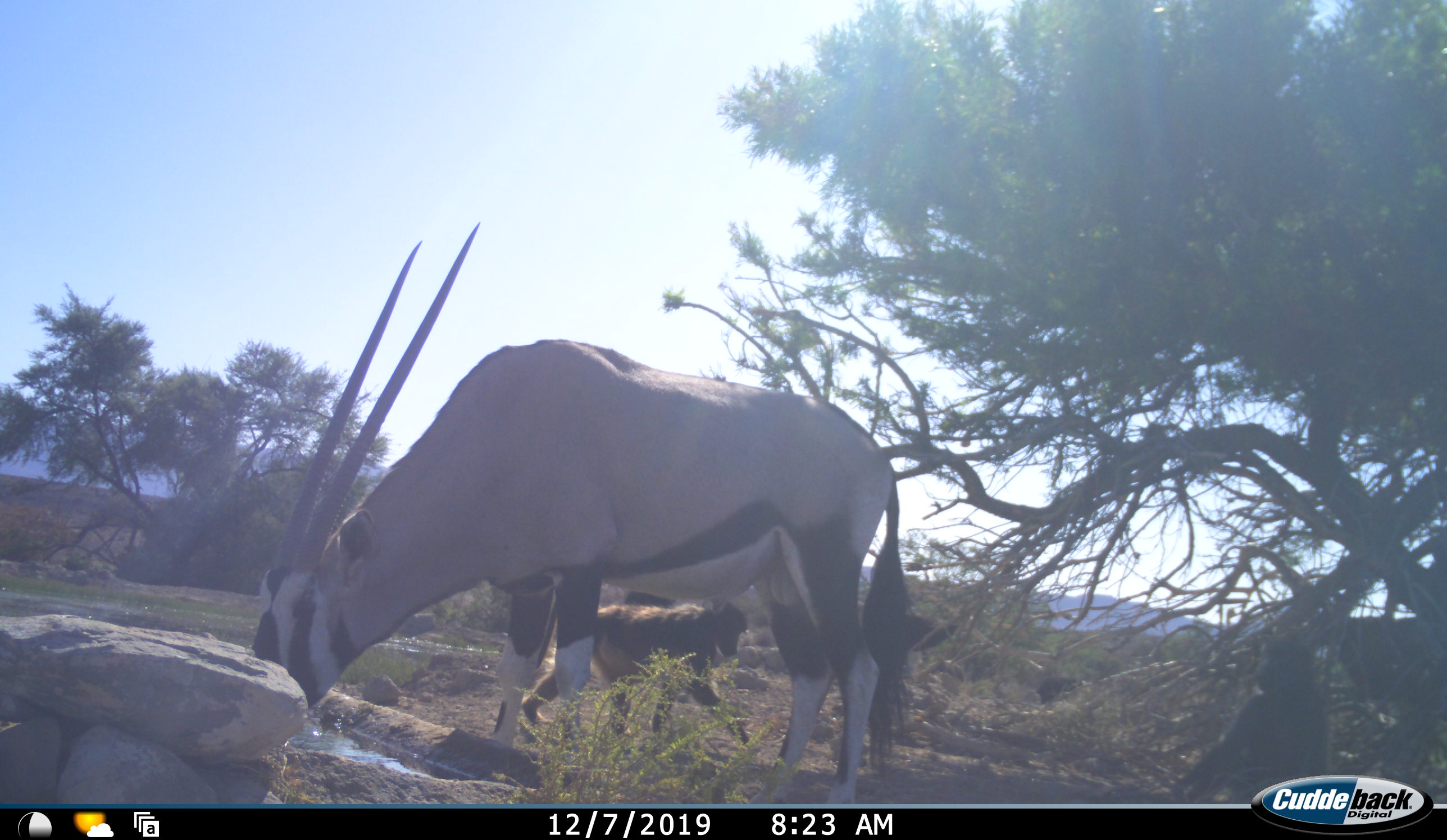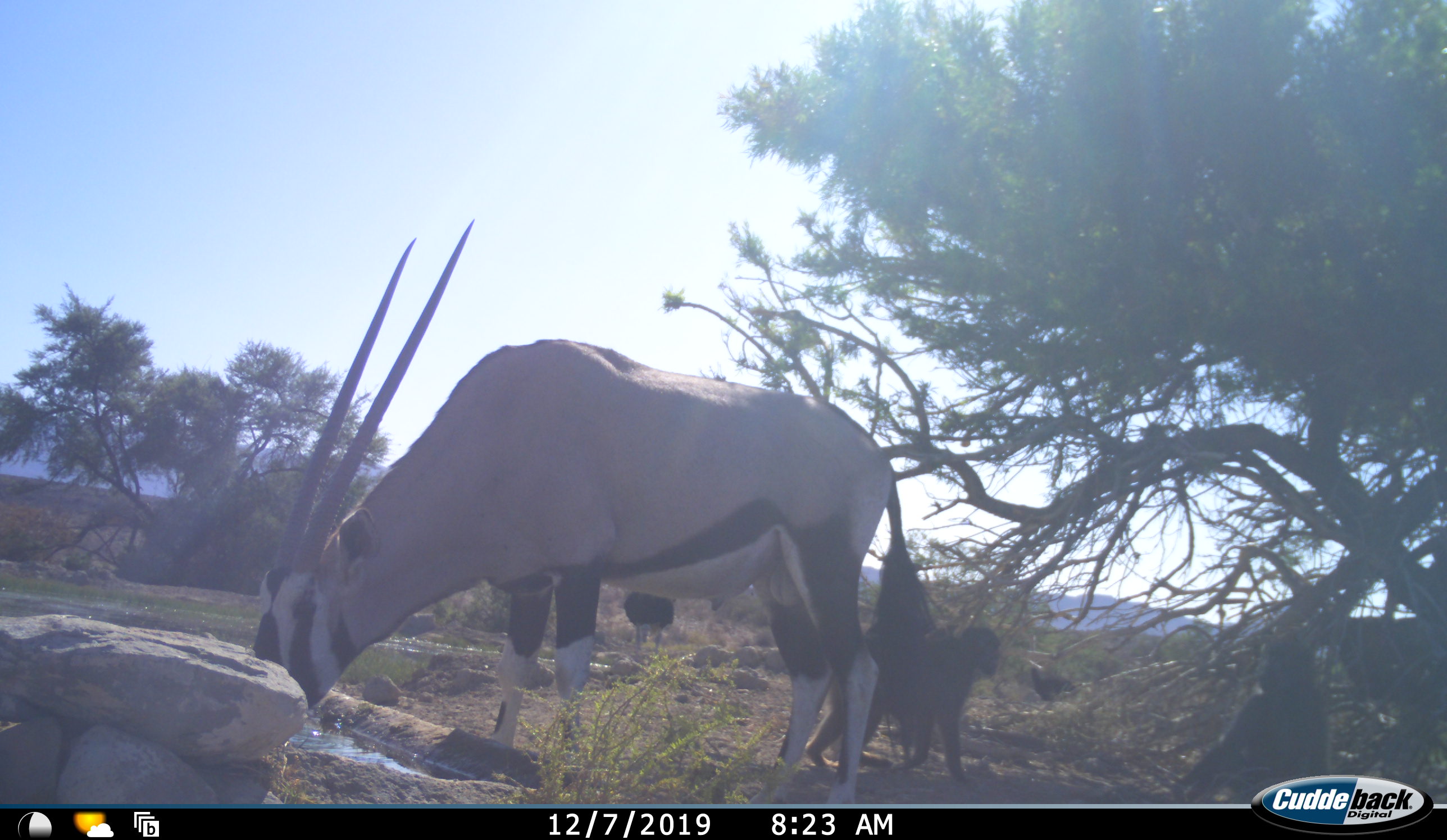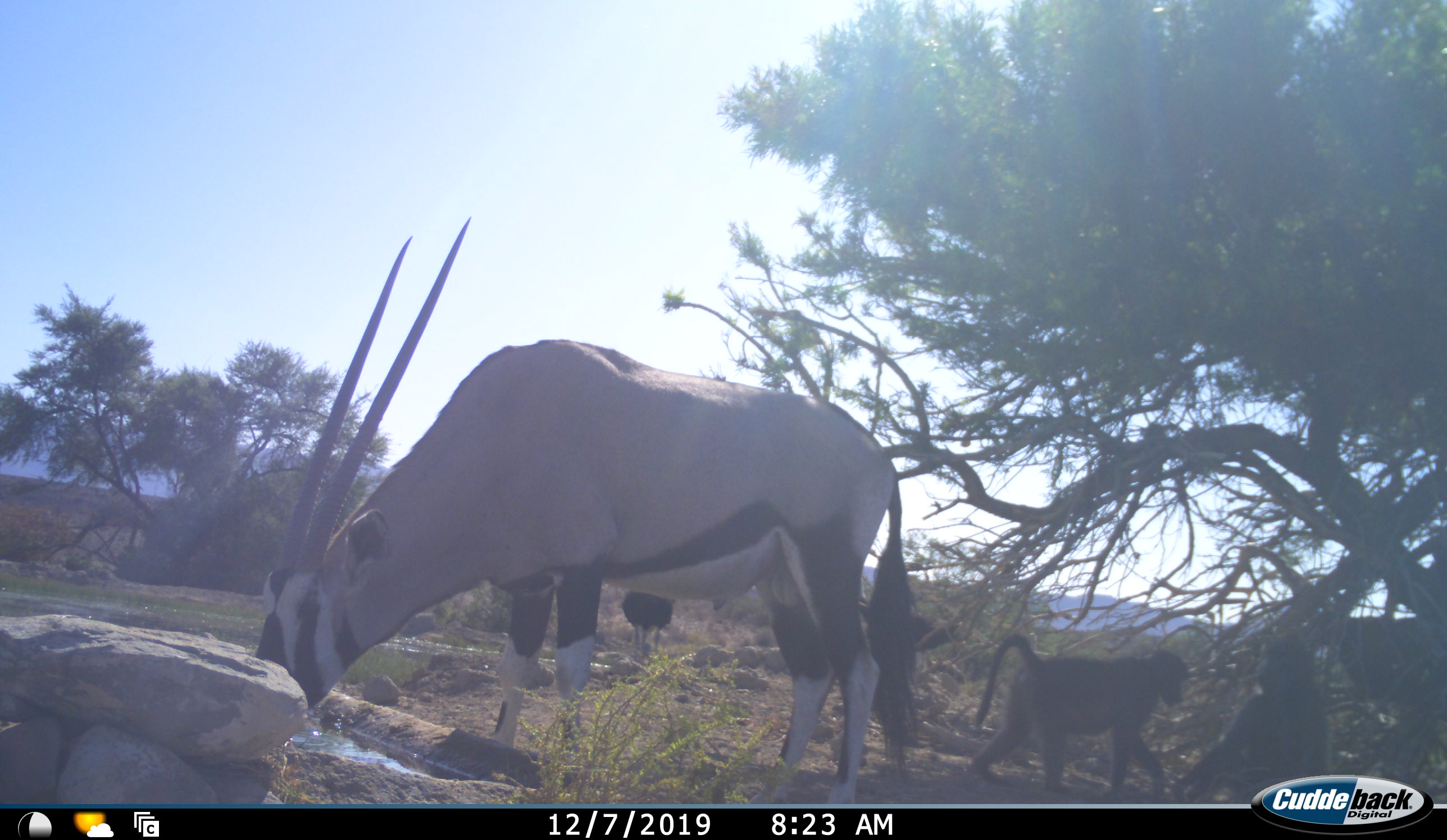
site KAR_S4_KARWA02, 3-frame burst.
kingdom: Animalia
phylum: Chordata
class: Mammalia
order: Primates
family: Cercopithecidae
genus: Papio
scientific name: Papio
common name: baboon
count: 2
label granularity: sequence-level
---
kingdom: Animalia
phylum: Chordata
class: Mammalia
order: Artiodactyla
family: Bovidae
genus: Oryx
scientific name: Oryx gazella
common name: gemsbok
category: oryx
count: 1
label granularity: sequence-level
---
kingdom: Animalia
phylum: Chordata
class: Aves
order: Struthioniformes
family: Struthionidae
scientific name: Struthionidae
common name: ostrich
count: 2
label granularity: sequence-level